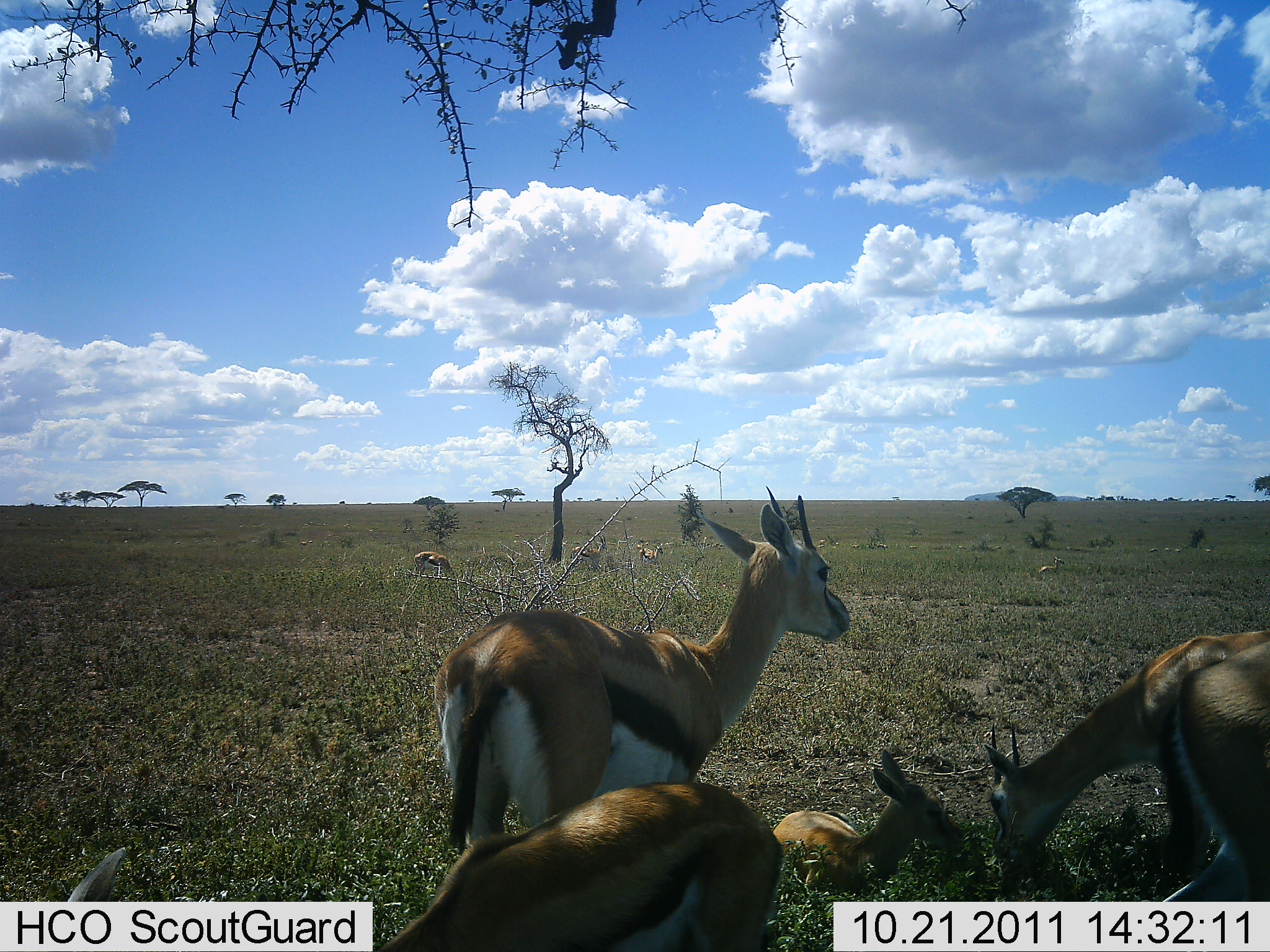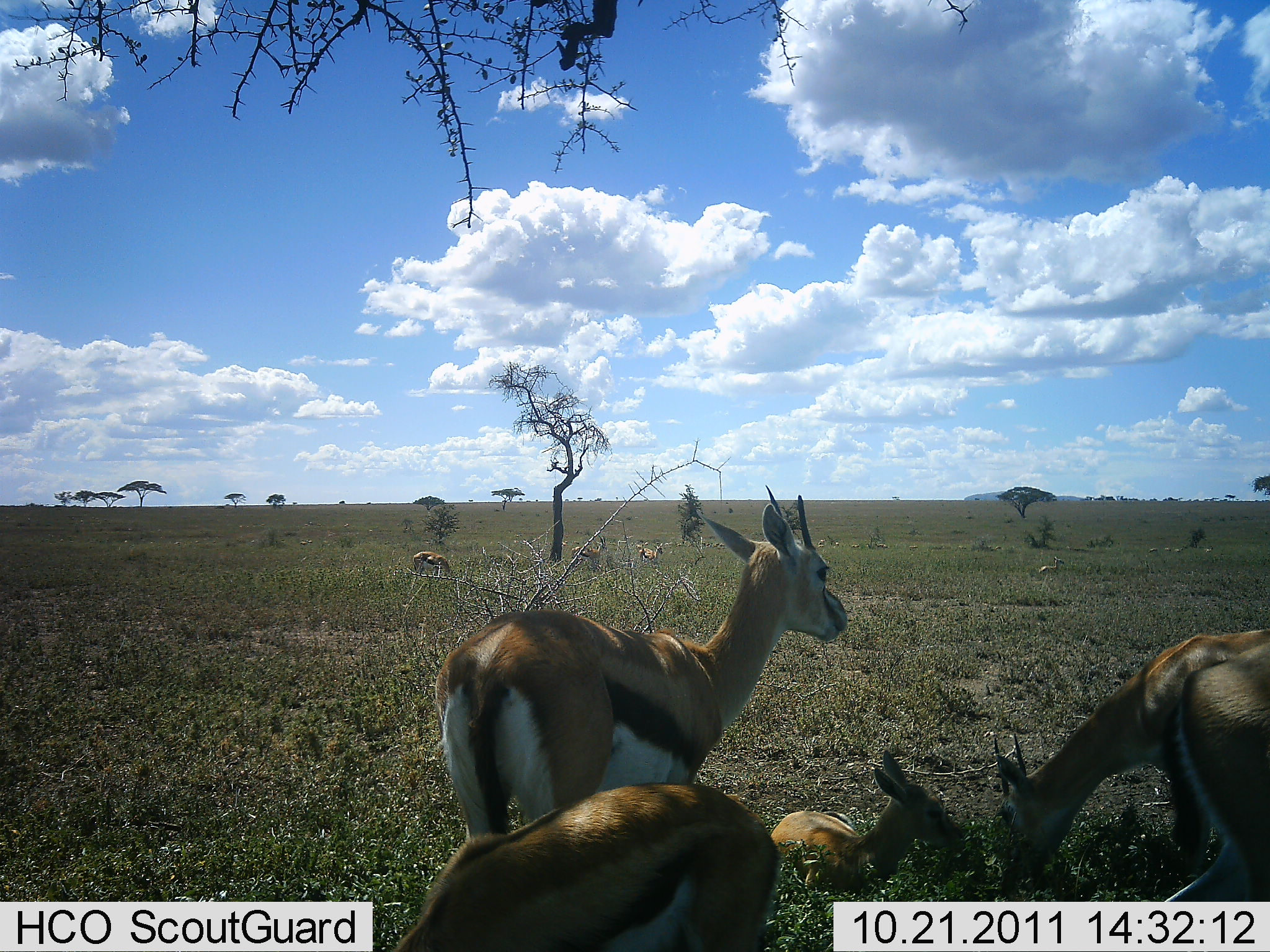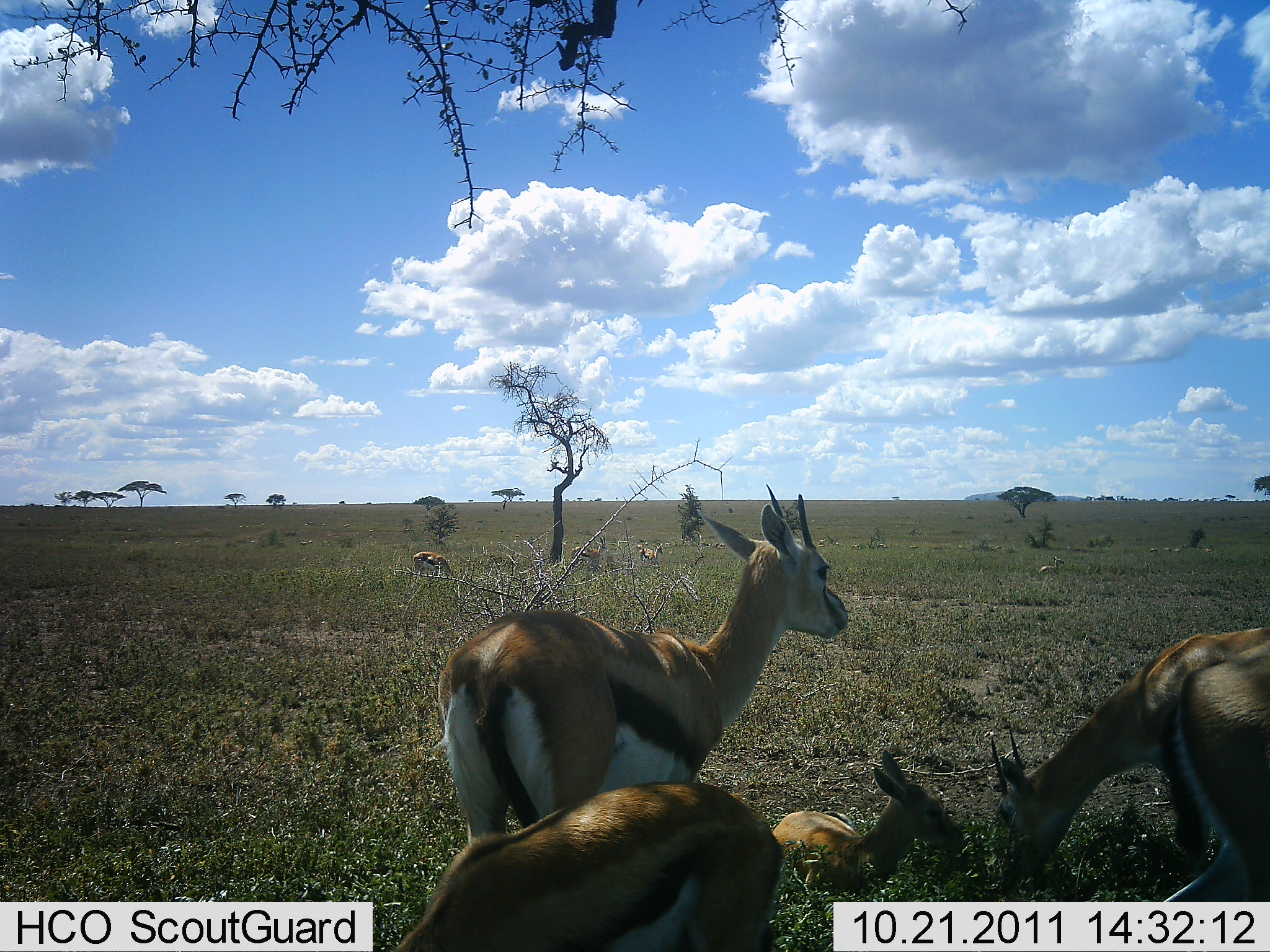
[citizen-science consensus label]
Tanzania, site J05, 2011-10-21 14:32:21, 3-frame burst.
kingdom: Animalia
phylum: Chordata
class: Mammalia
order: Artiodactyla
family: Bovidae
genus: Eudorcas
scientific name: Eudorcas thomsonii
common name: thomson's gazelle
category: gazellethomsons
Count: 8.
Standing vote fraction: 82%.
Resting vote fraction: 91%.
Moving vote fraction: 0%.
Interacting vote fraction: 0%.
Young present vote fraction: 73%.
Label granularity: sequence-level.